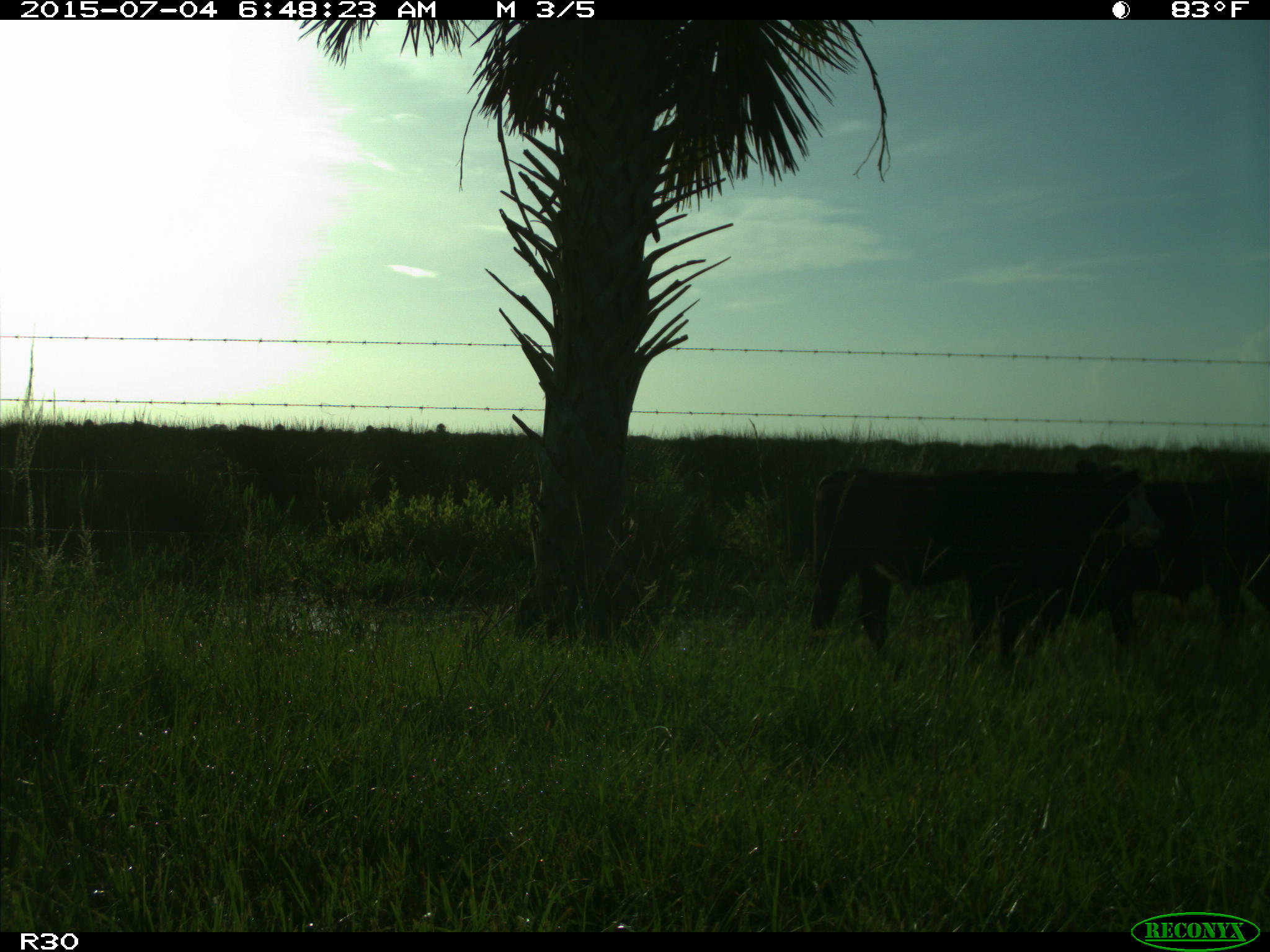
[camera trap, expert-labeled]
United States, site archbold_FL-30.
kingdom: Animalia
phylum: Chordata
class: Mammalia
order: Artiodactyla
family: Bovidae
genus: Bos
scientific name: Bos taurus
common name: domestic cow